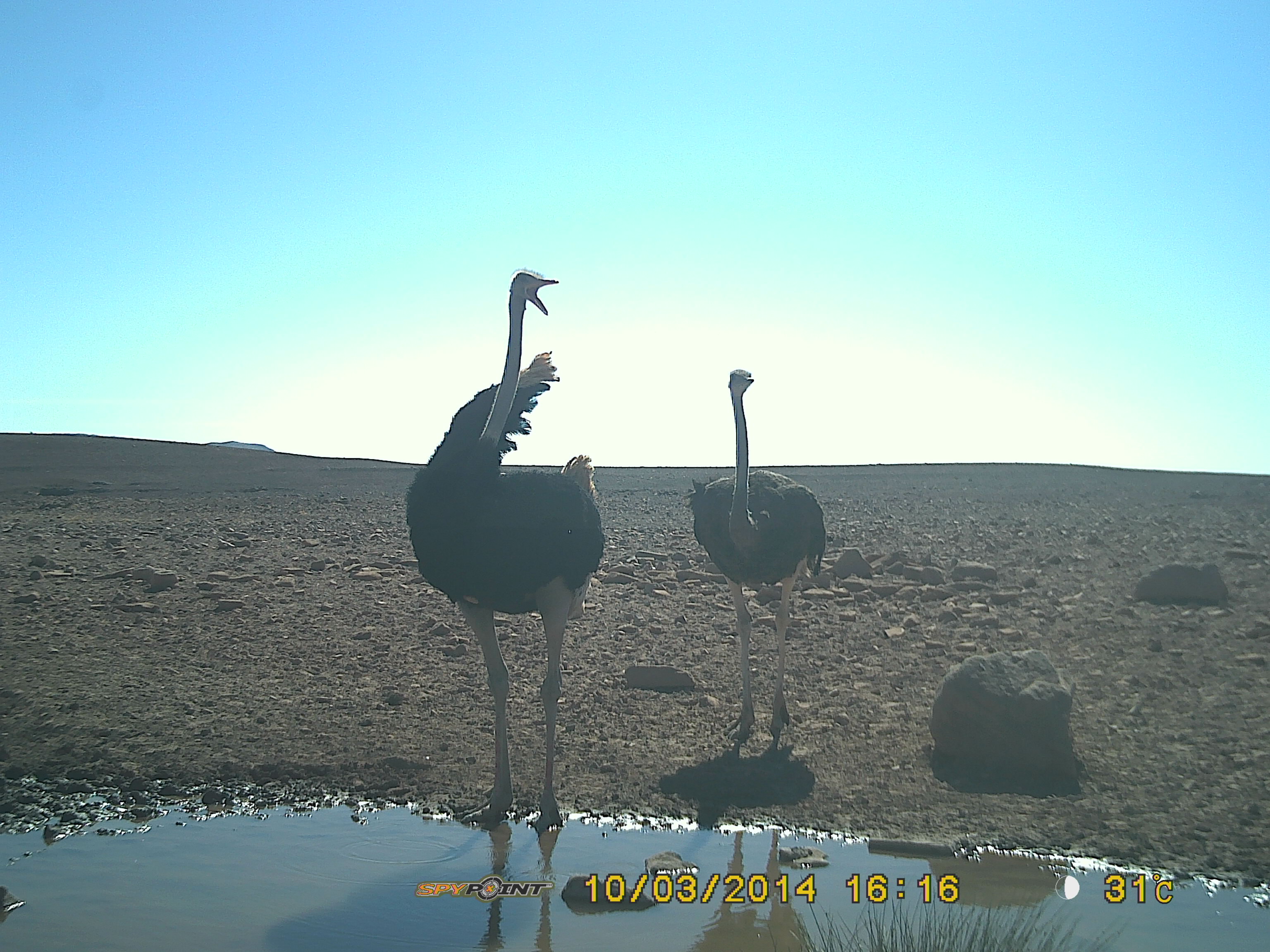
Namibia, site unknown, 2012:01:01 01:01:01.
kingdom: Animalia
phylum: Chordata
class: Aves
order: Struthioniformes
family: Struthionidae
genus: Struthio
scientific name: Struthio camelus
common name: common ostrich